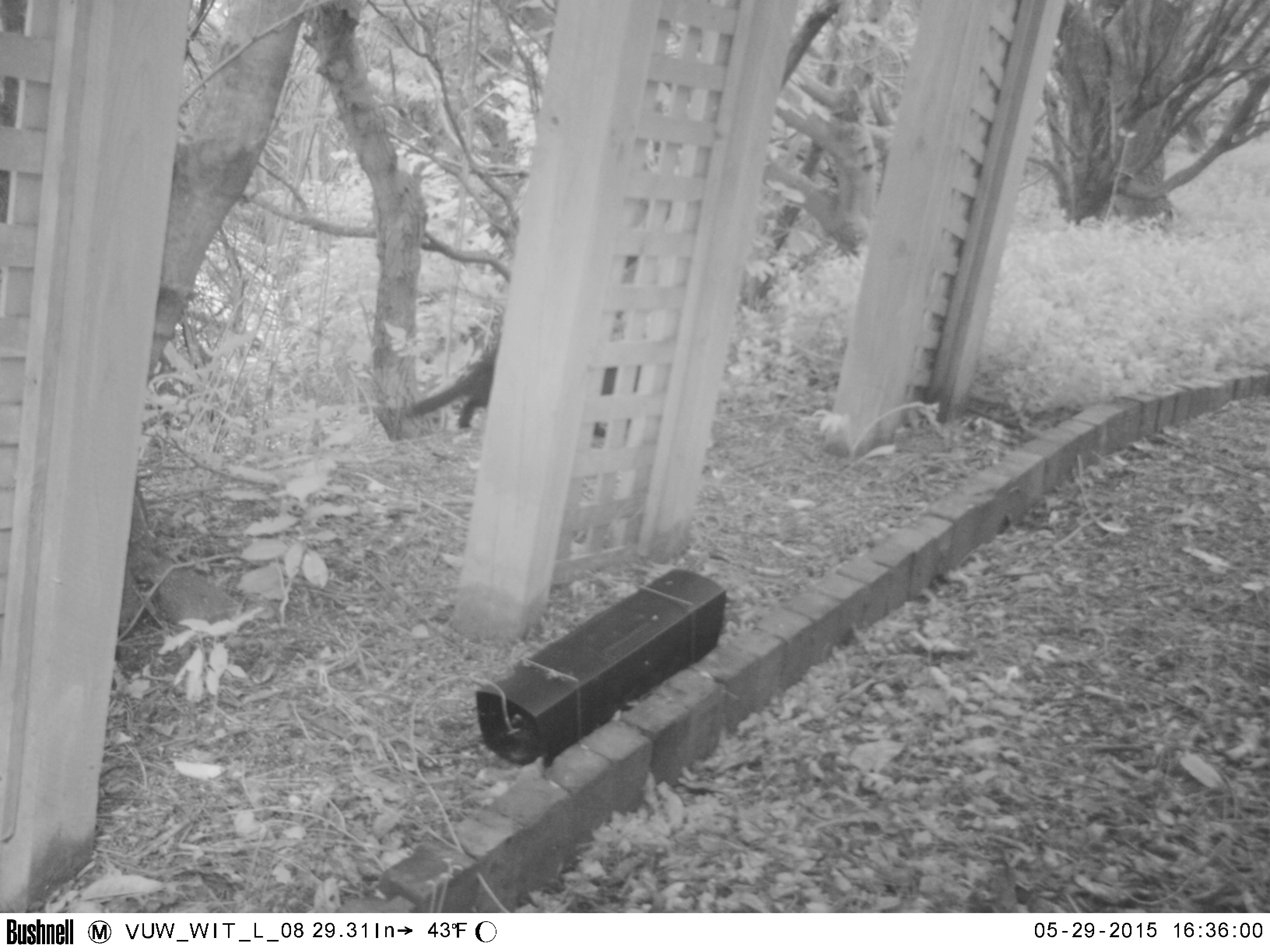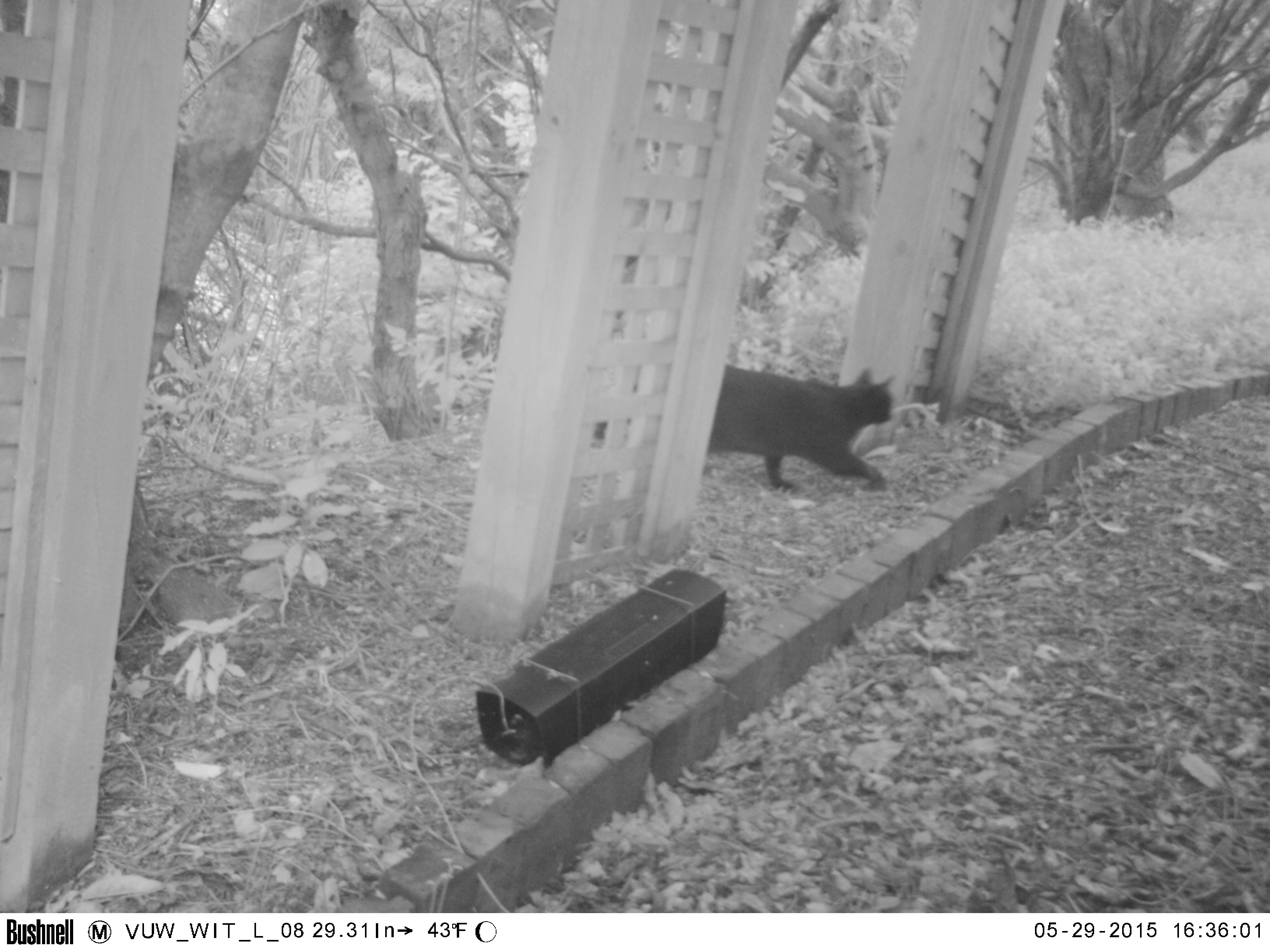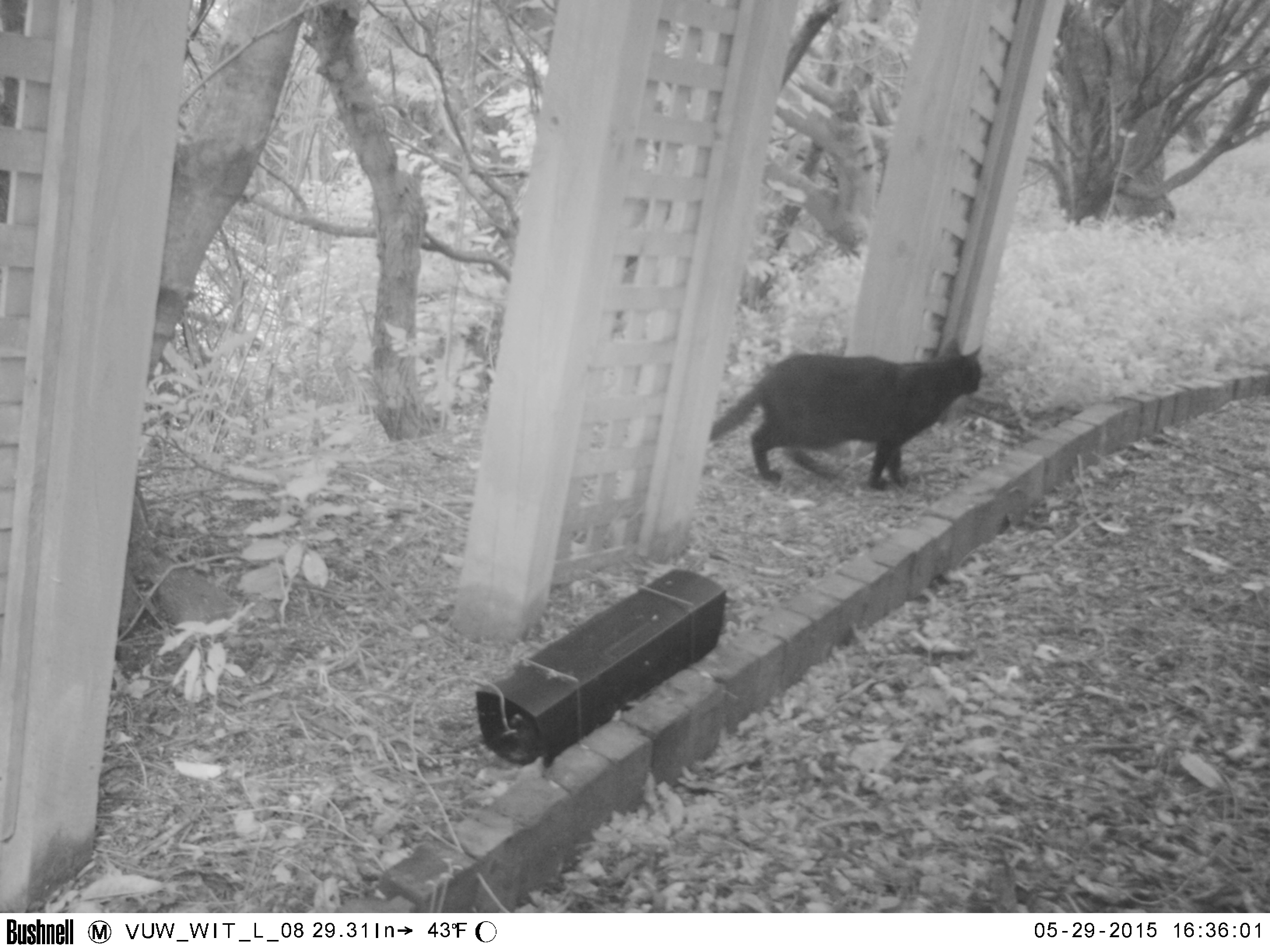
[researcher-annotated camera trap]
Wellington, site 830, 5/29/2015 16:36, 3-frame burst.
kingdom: Animalia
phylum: Chordata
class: Mammalia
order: Carnivora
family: Felidae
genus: Felis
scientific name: Felis catus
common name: cat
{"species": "cat (Felis catus)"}